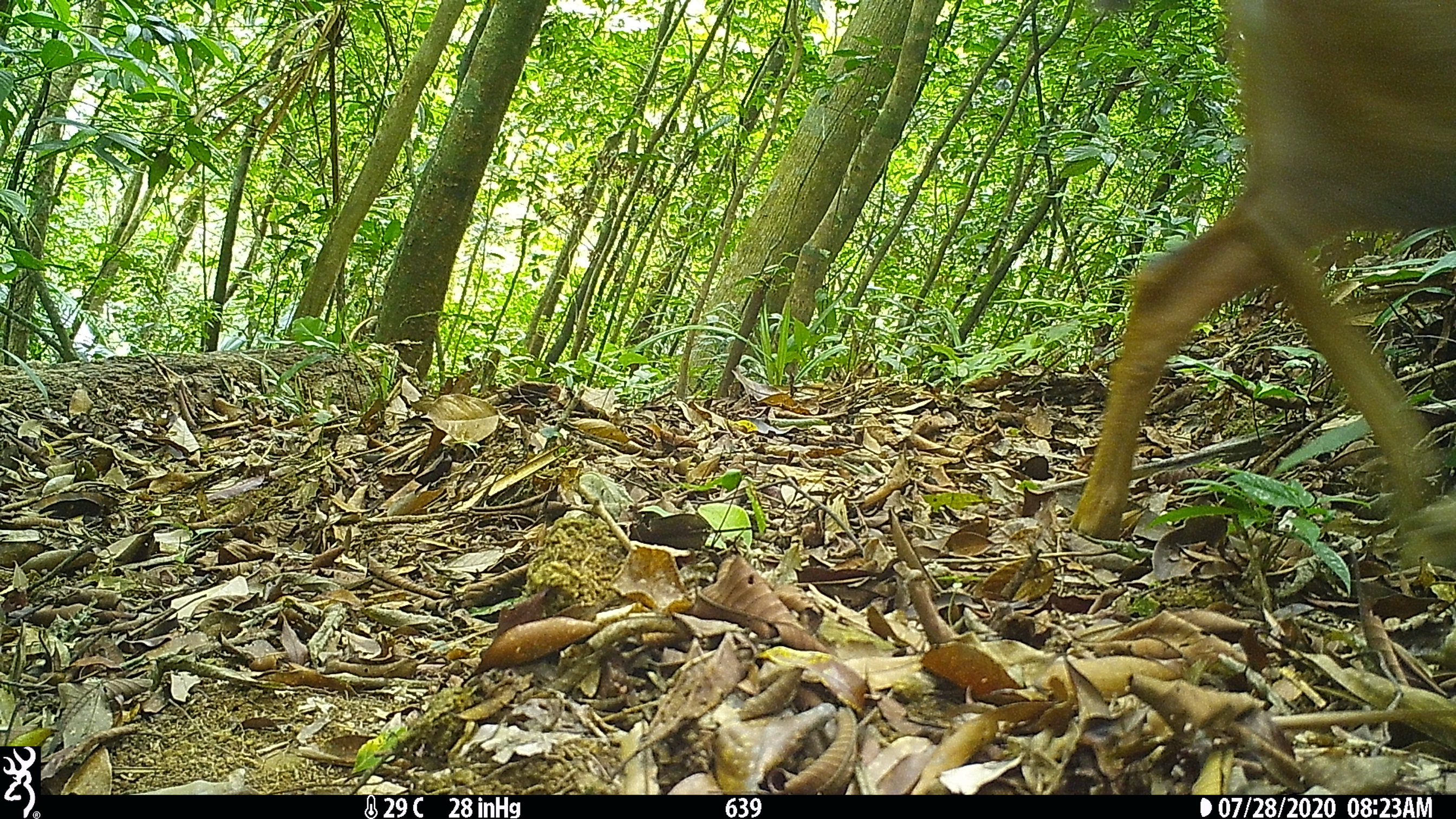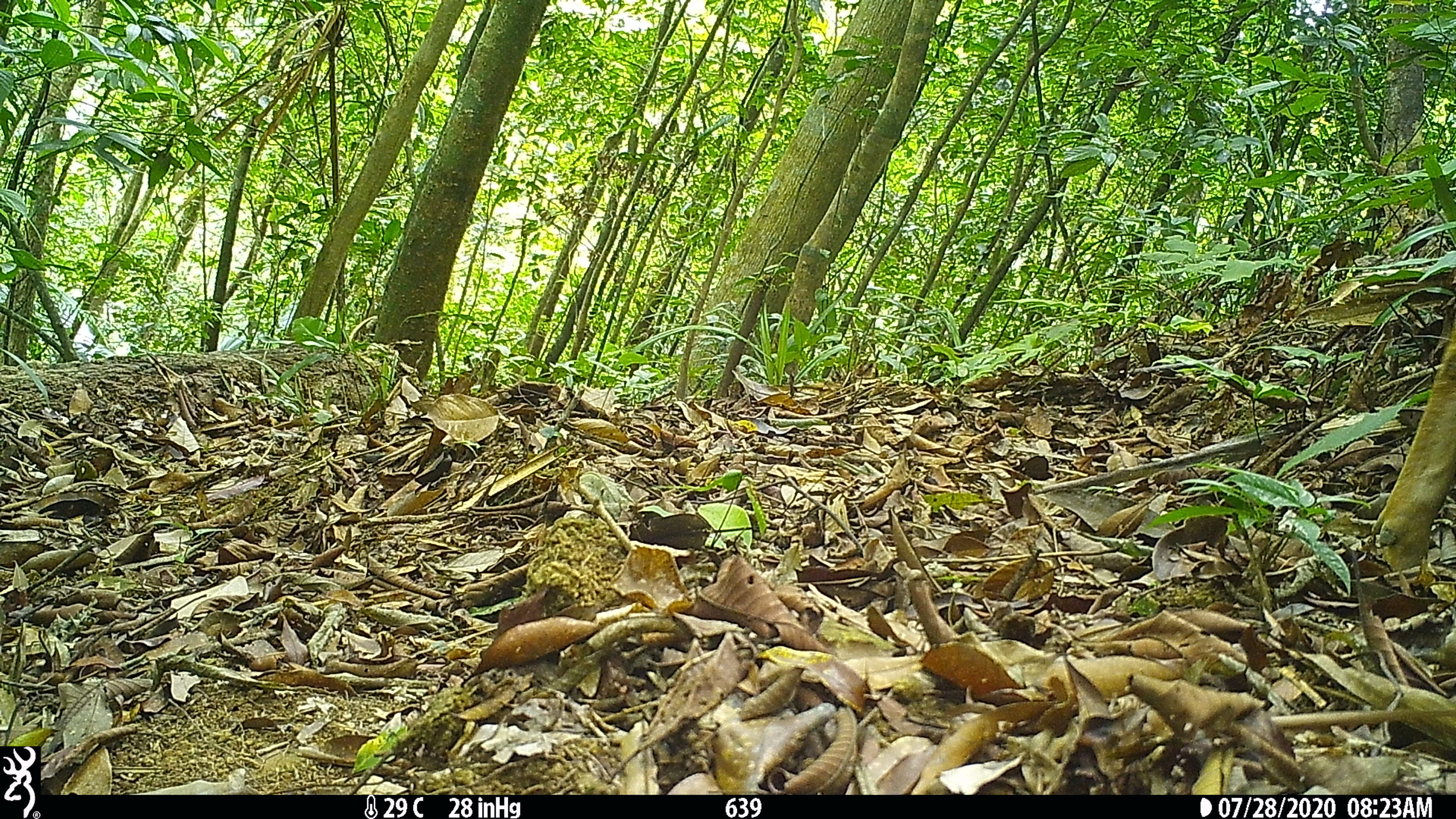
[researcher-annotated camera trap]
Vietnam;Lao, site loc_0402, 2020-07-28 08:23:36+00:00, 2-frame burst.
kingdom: Animalia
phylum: Chordata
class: Mammalia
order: Artiodactyla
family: Cervidae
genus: Rusa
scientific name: Rusa unicolor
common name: sambar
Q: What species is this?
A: Sambar (Rusa unicolor).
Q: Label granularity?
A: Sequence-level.